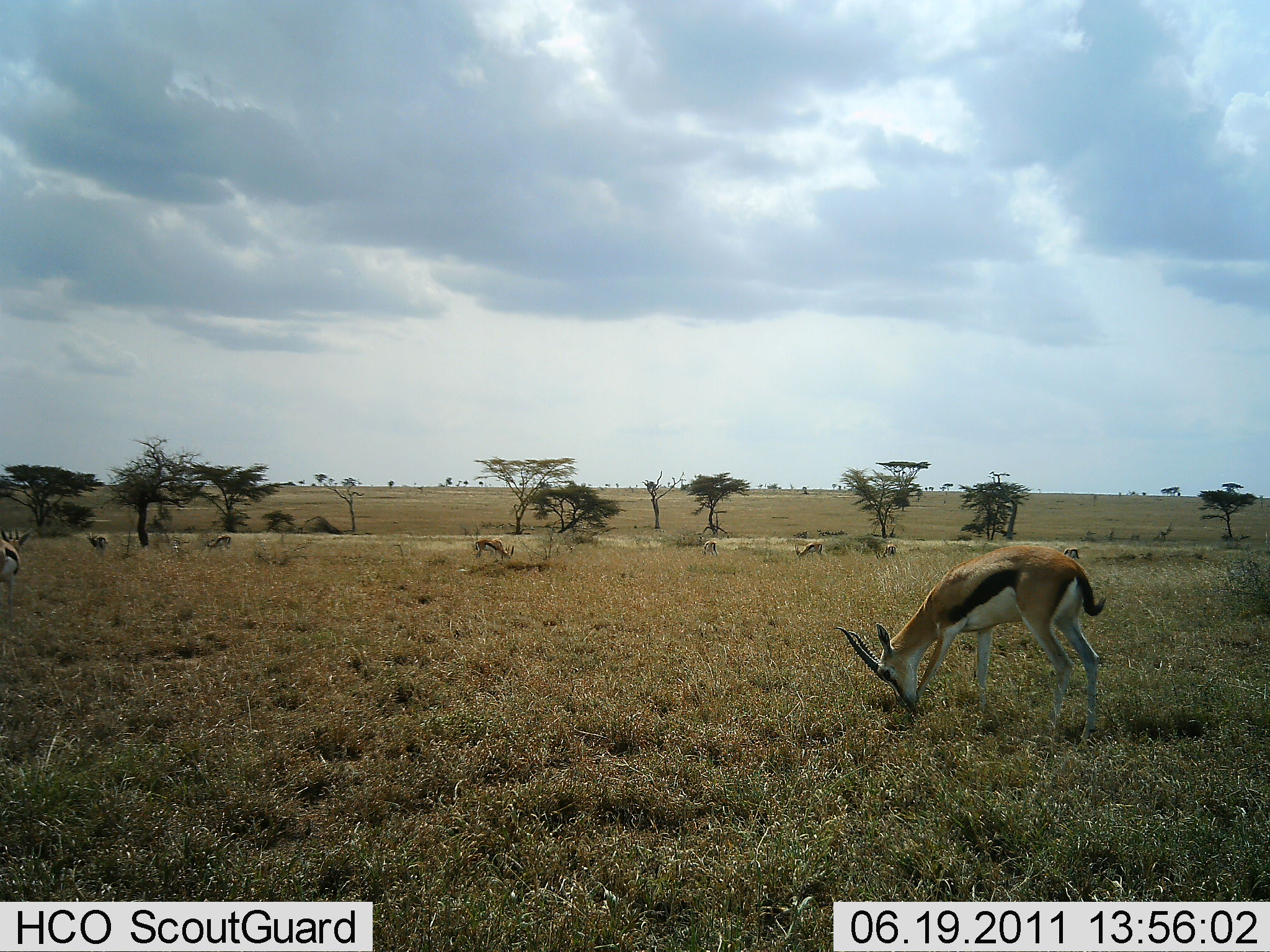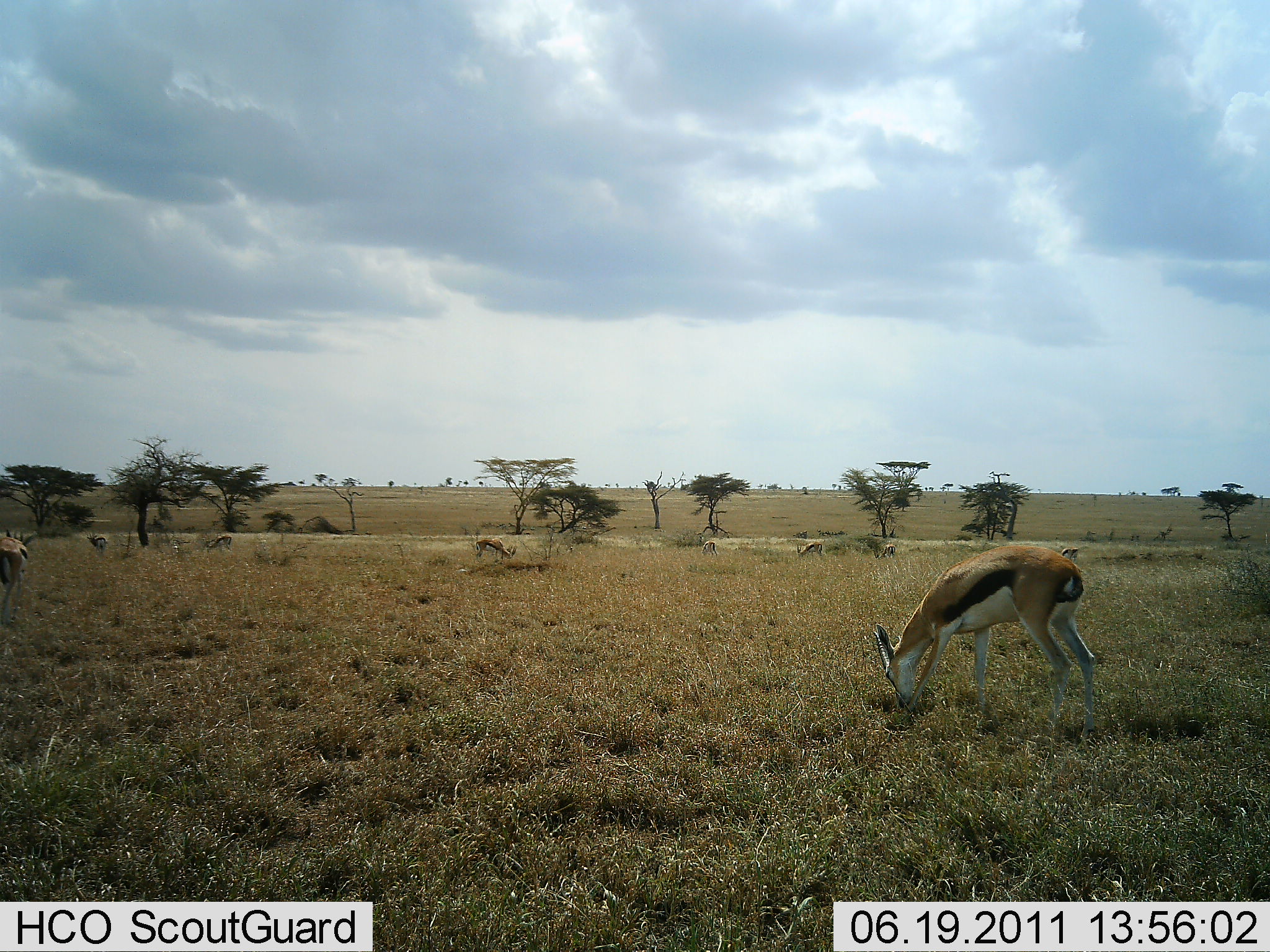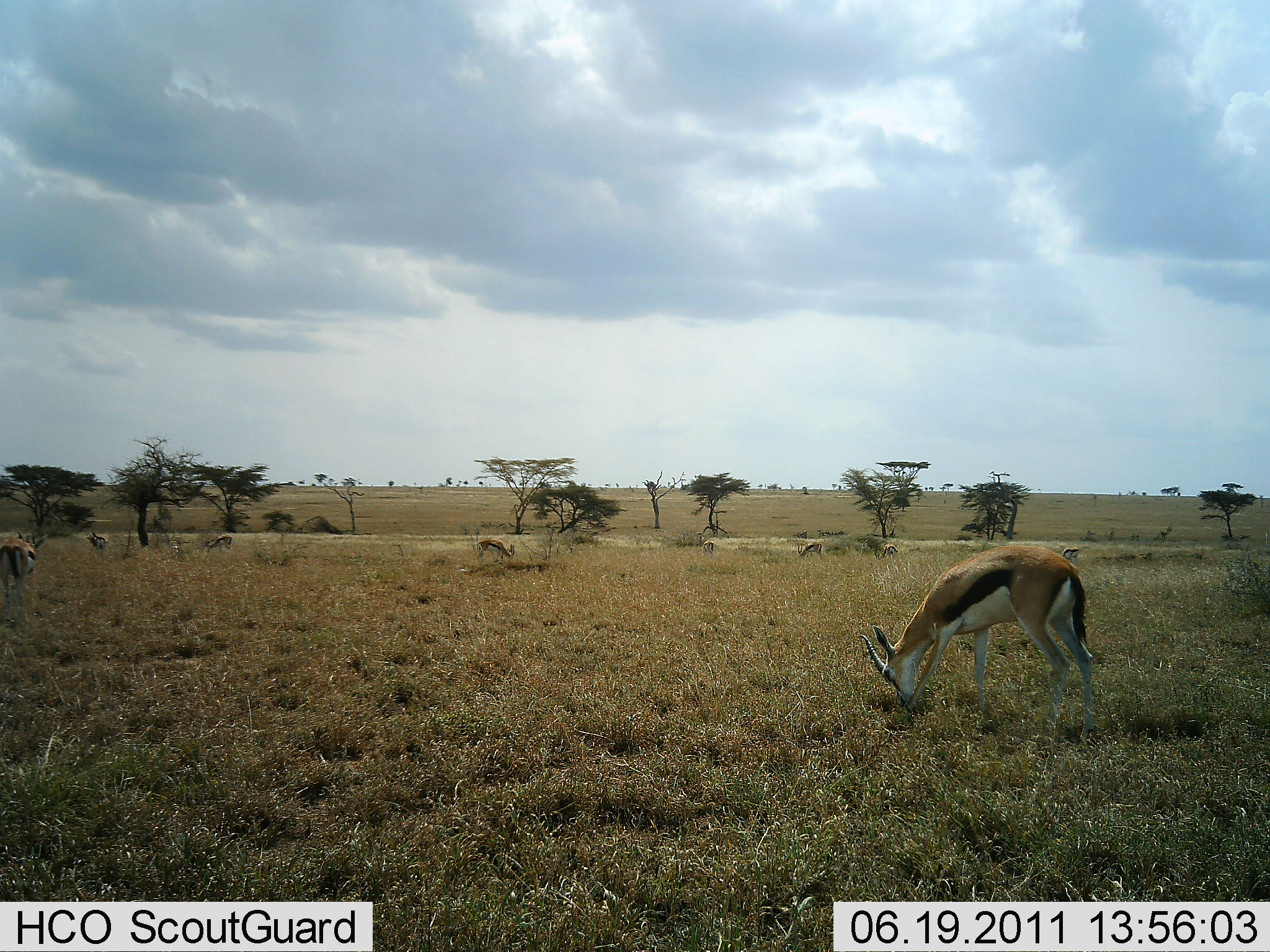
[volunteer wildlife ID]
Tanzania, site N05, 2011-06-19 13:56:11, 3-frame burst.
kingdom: Animalia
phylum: Chordata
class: Mammalia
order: Artiodactyla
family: Bovidae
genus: Eudorcas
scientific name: Eudorcas thomsonii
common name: thomson's gazelle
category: gazellethomsons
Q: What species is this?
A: Gazellethomsons (thomson's gazelle) (Eudorcas thomsonii).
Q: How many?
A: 8.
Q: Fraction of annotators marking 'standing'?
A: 25%.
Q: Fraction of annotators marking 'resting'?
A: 0%.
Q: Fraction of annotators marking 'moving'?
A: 0%.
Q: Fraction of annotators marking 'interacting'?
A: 0%.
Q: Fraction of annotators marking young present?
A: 0%.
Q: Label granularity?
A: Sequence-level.